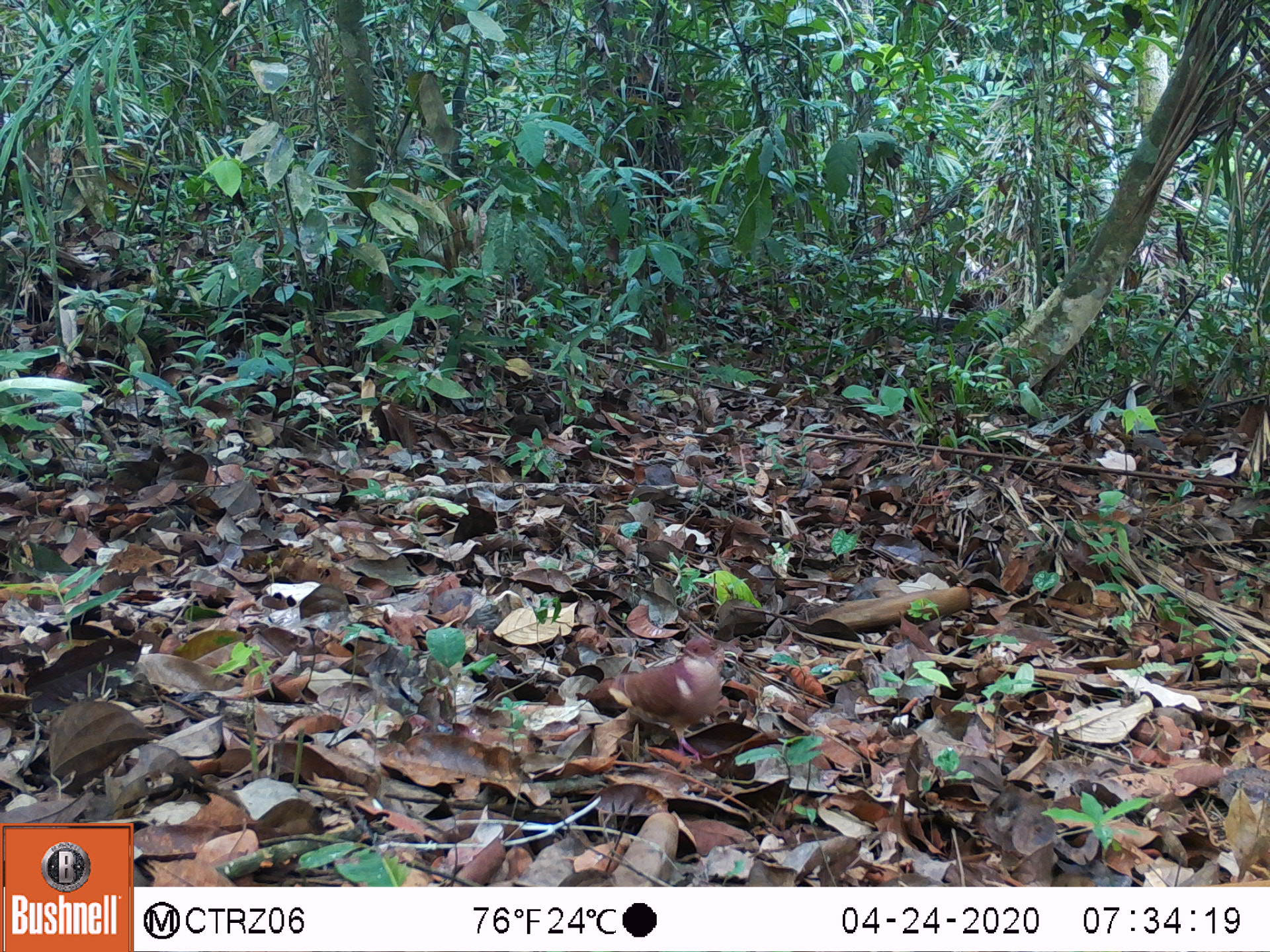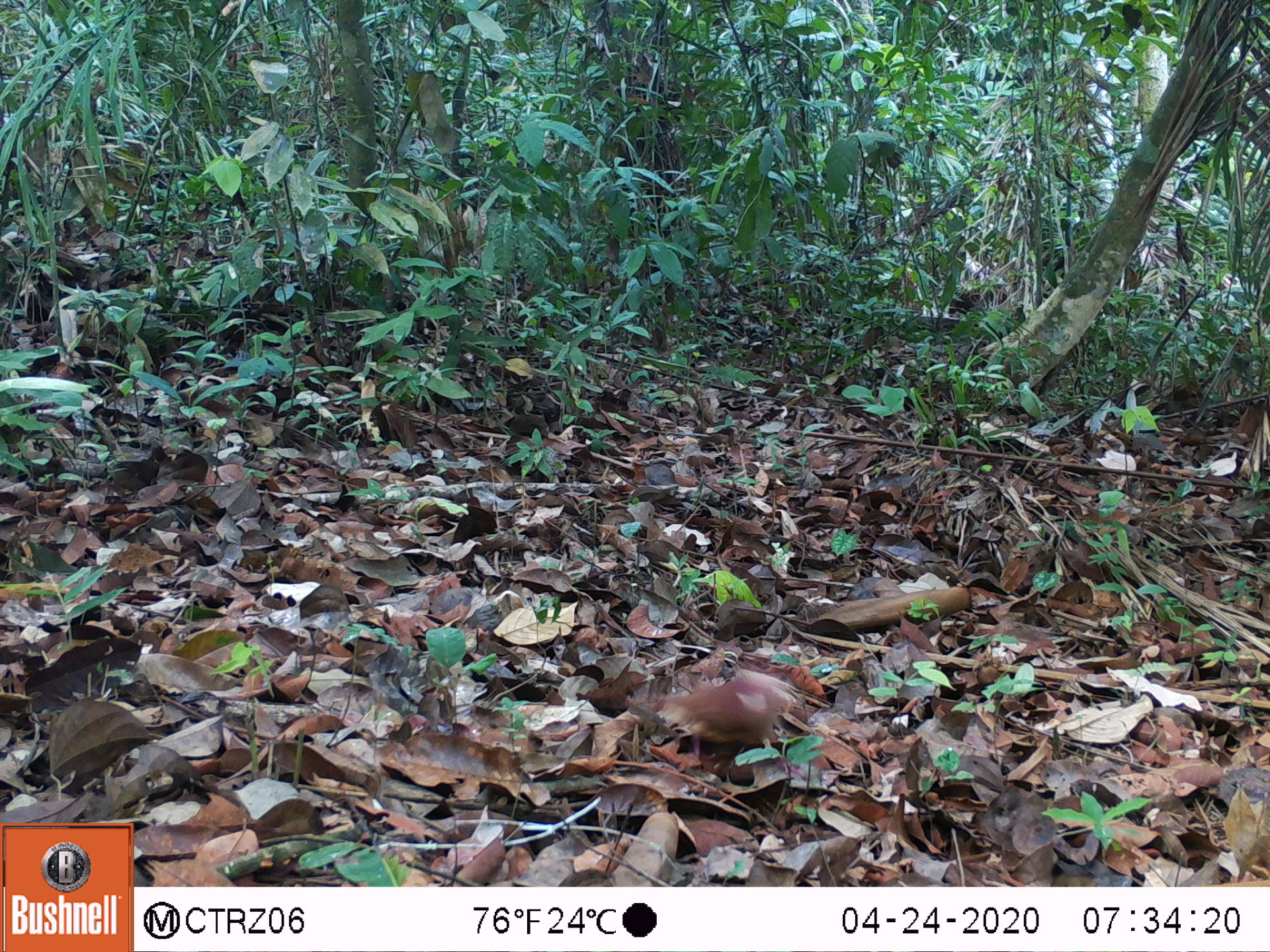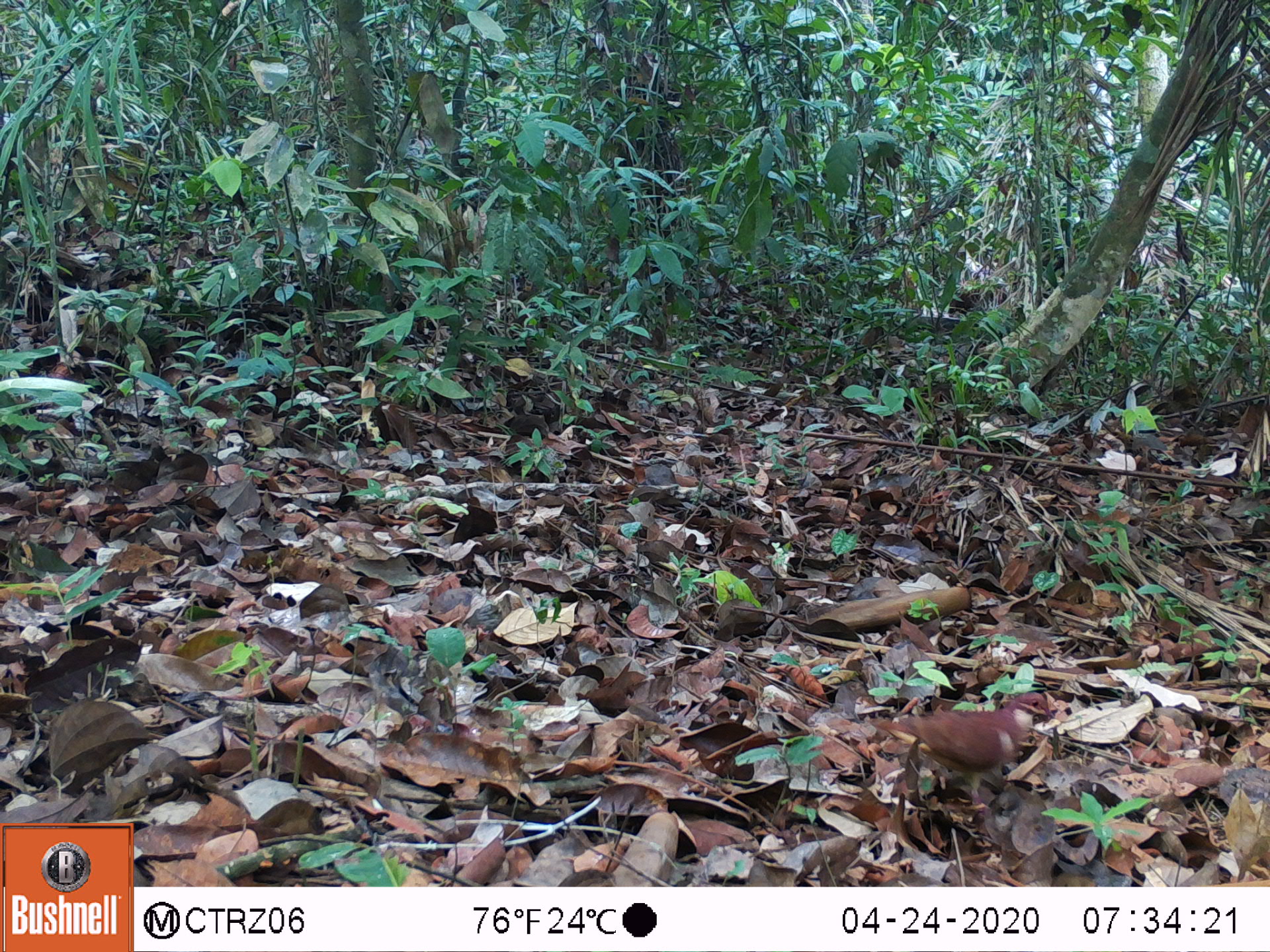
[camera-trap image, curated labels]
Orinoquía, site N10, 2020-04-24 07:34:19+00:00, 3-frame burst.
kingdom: Animalia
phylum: Chordata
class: Aves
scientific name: Aves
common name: bird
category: unknown bird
Unknown bird (bird) (Aves).